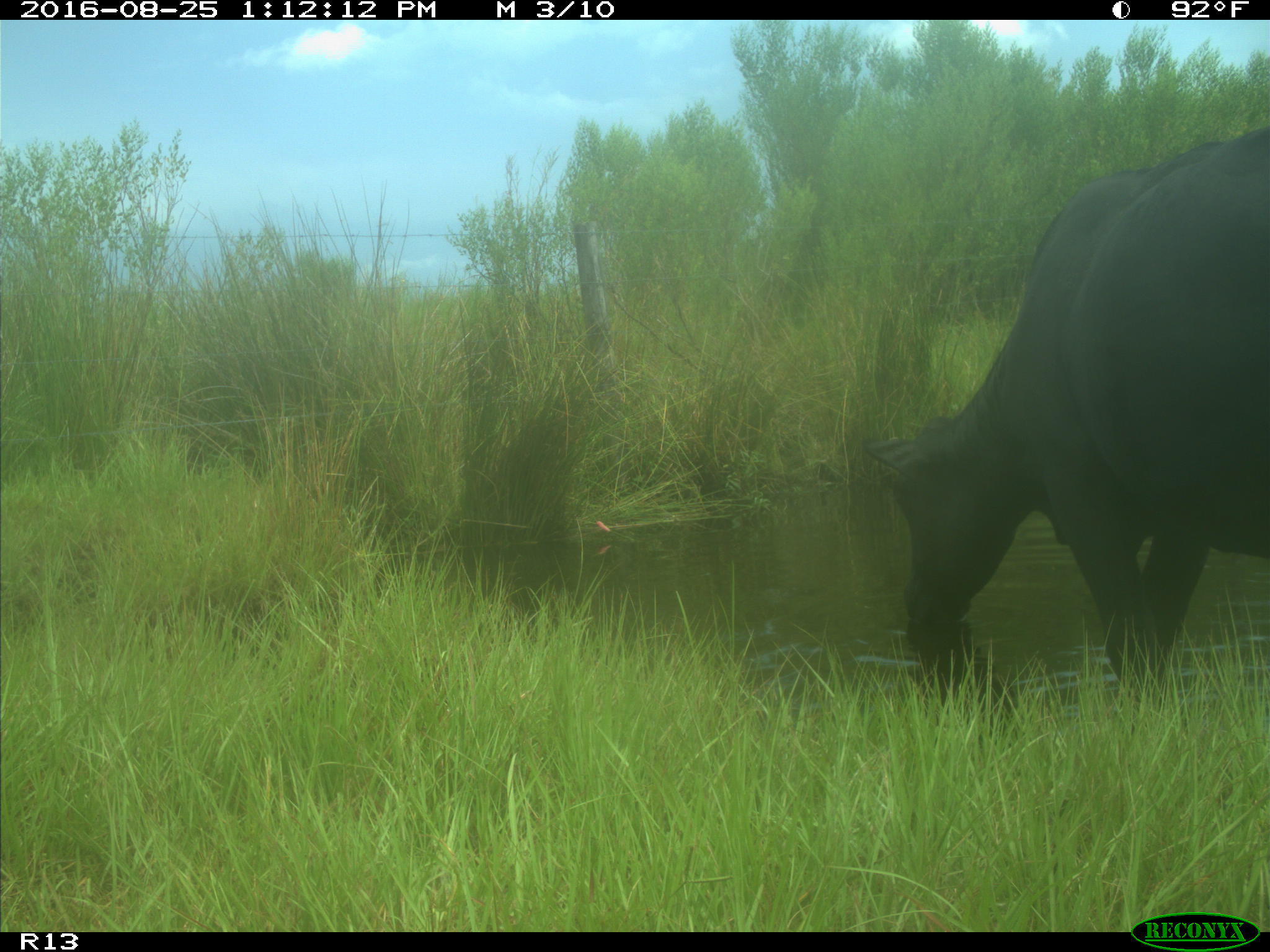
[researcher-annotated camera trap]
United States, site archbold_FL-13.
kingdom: Animalia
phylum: Chordata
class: Mammalia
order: Artiodactyla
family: Bovidae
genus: Bos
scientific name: Bos taurus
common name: domestic cow